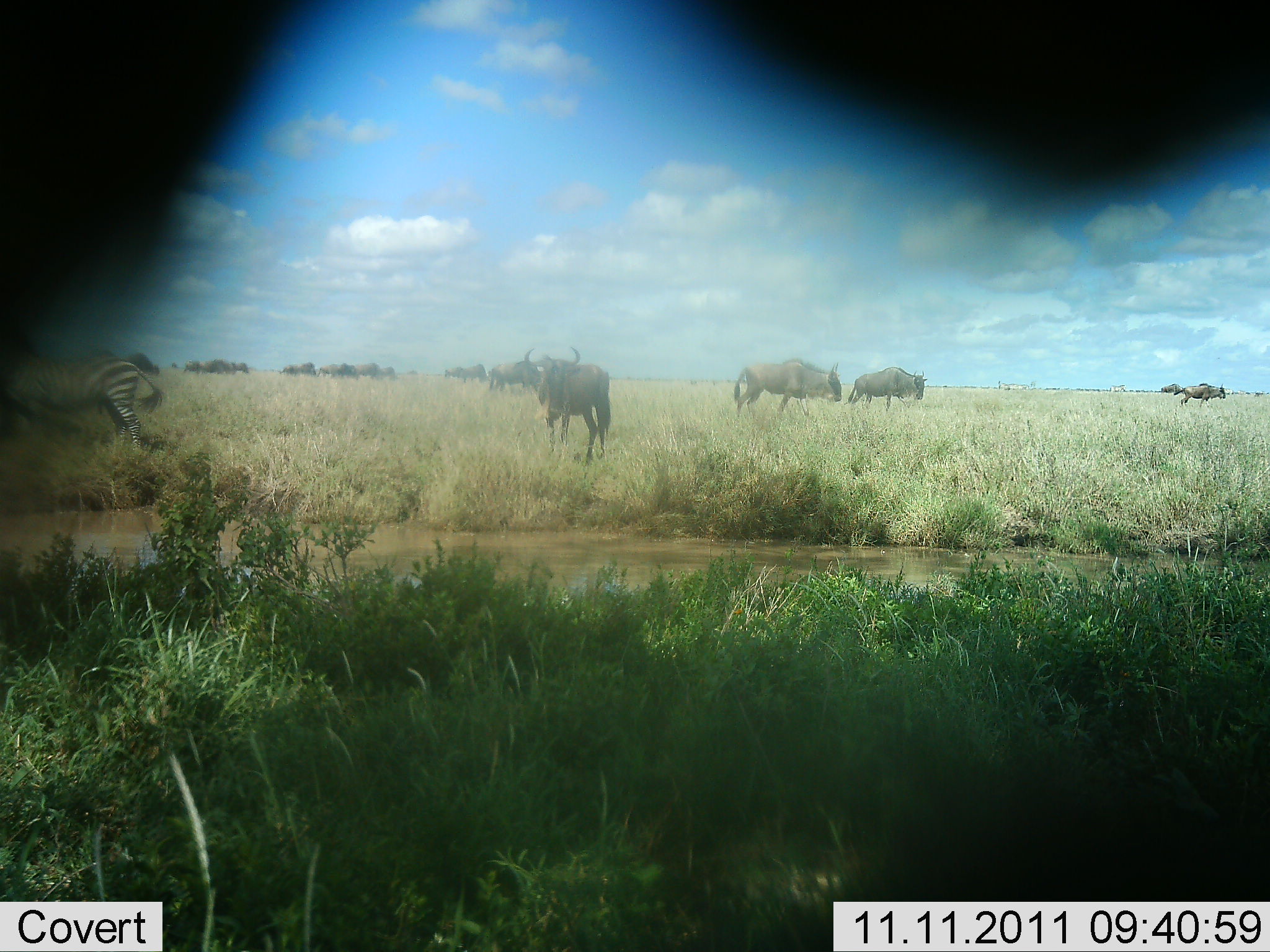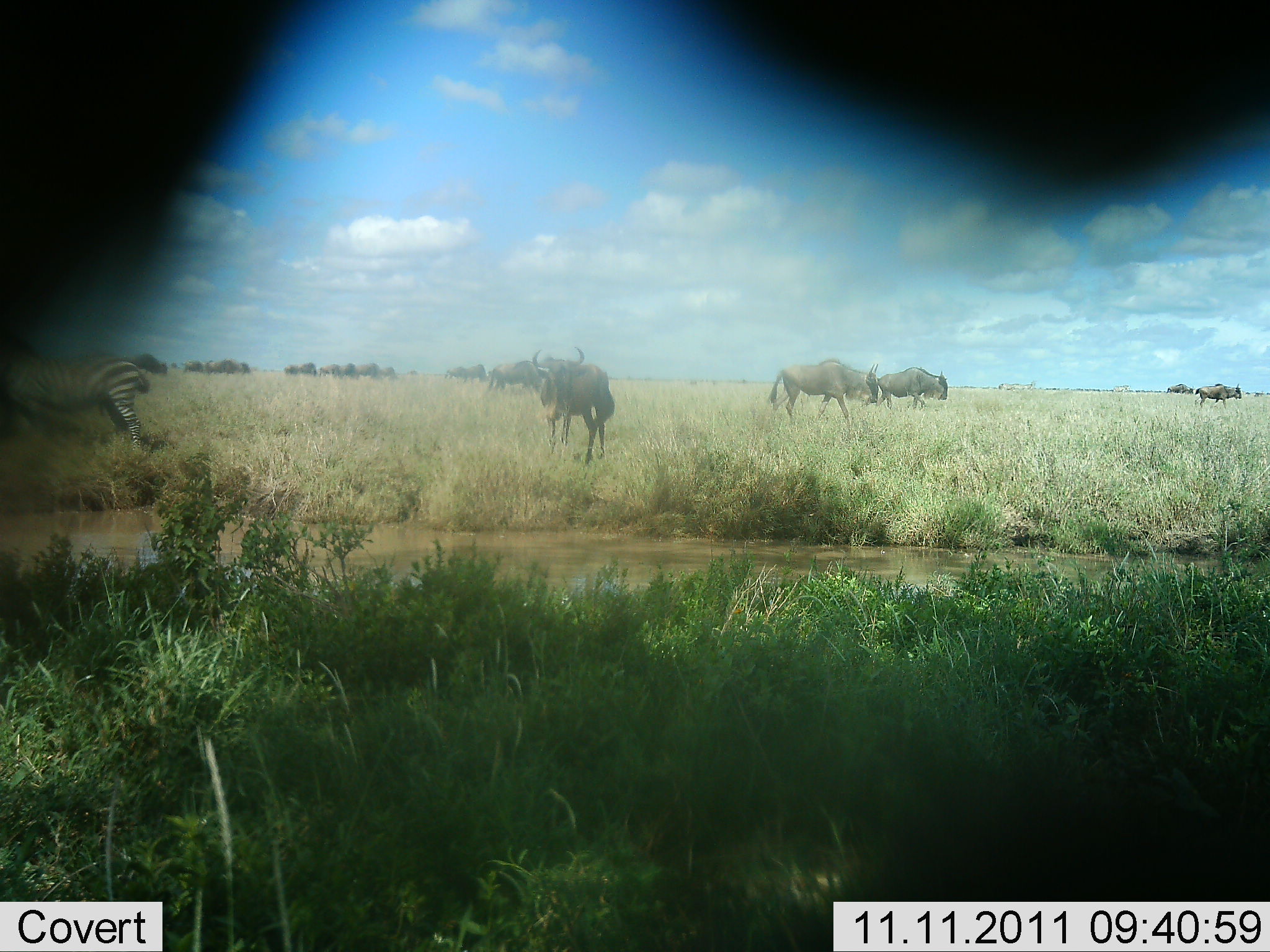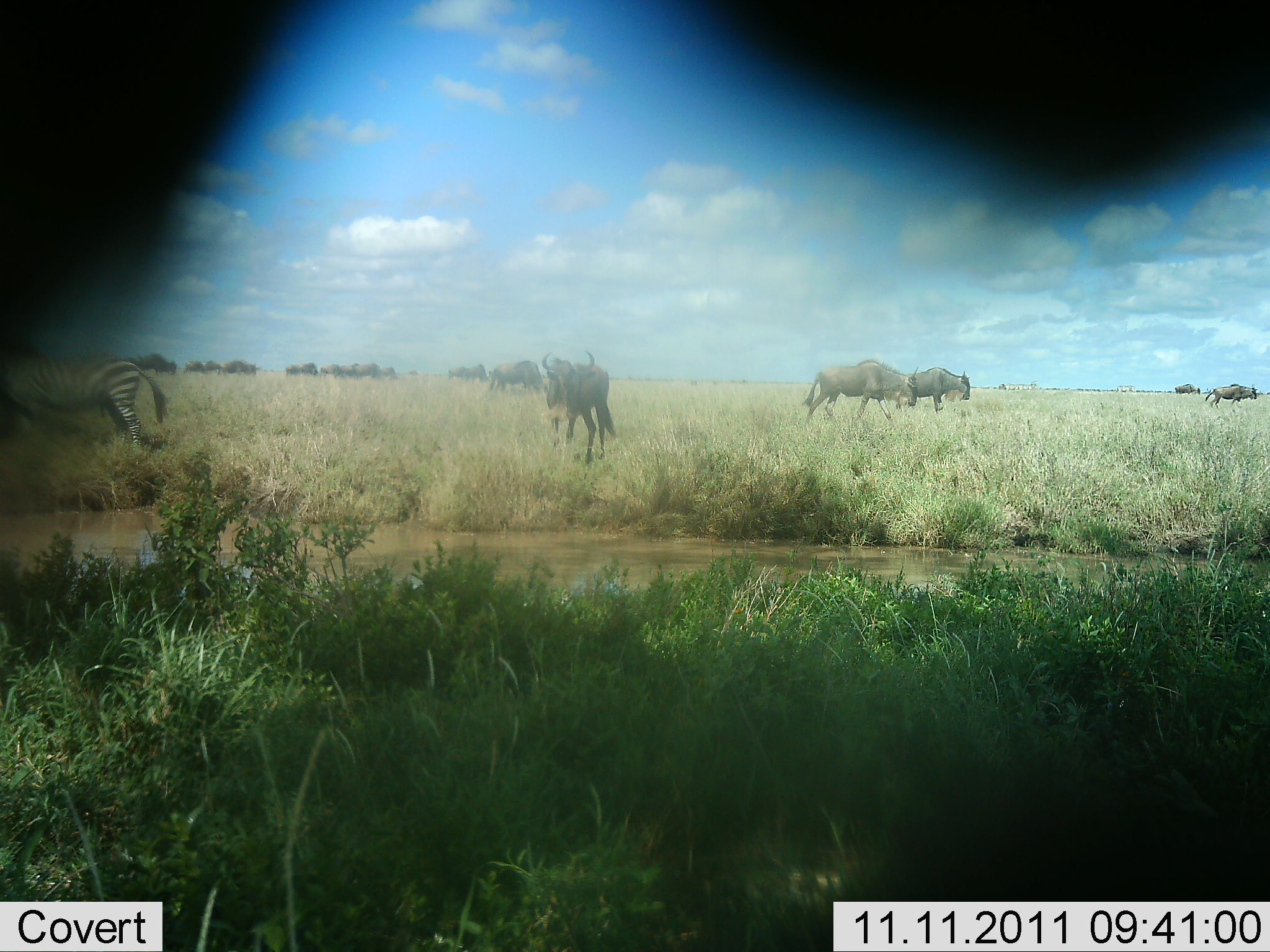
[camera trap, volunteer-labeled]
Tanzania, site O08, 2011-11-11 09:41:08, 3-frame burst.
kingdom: Animalia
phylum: Chordata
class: Mammalia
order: Artiodactyla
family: Bovidae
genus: Connochaetes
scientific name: Connochaetes taurinus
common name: blue wildebeest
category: wildebeest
Wildebeest (blue wildebeest) (Connochaetes taurinus), count 6. Behavior (volunteer vote fractions): standing 62%, resting 0%, moving 54%, interacting 0%. Young present (vote fraction): 8%. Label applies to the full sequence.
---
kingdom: Animalia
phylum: Chordata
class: Mammalia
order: Perissodactyla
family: Equidae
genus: Equus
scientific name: Equus quagga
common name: plains zebra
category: zebra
Zebra (plains zebra) (Equus quagga), count 1. Behavior (volunteer vote fractions): standing 82%, resting 0%, moving 18%, interacting 0%. Young present (vote fraction): 0%. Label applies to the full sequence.